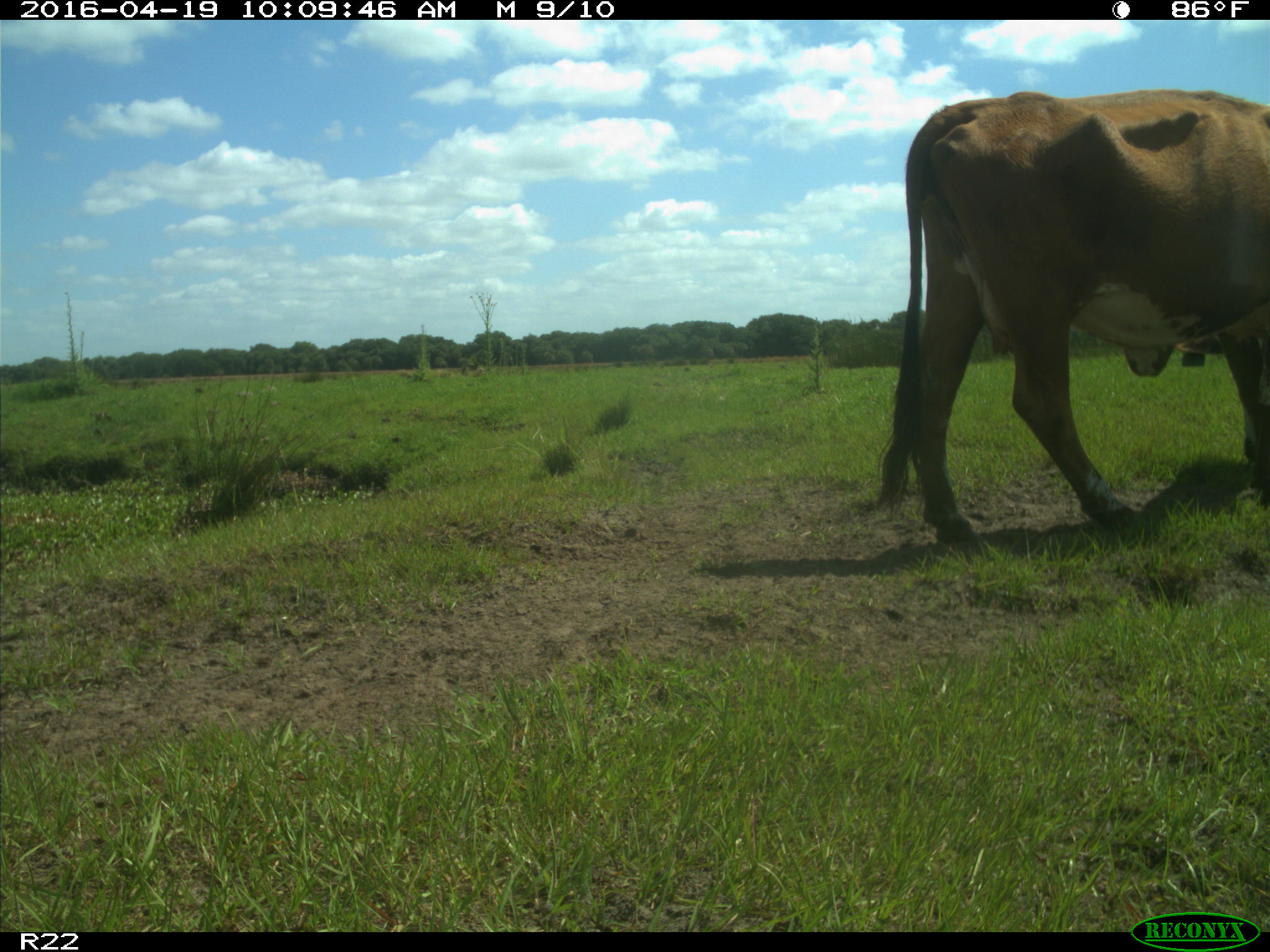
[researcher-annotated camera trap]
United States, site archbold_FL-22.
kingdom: Animalia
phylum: Chordata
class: Mammalia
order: Artiodactyla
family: Bovidae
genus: Bos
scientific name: Bos taurus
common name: domestic cow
Bos taurus (domestic cow).